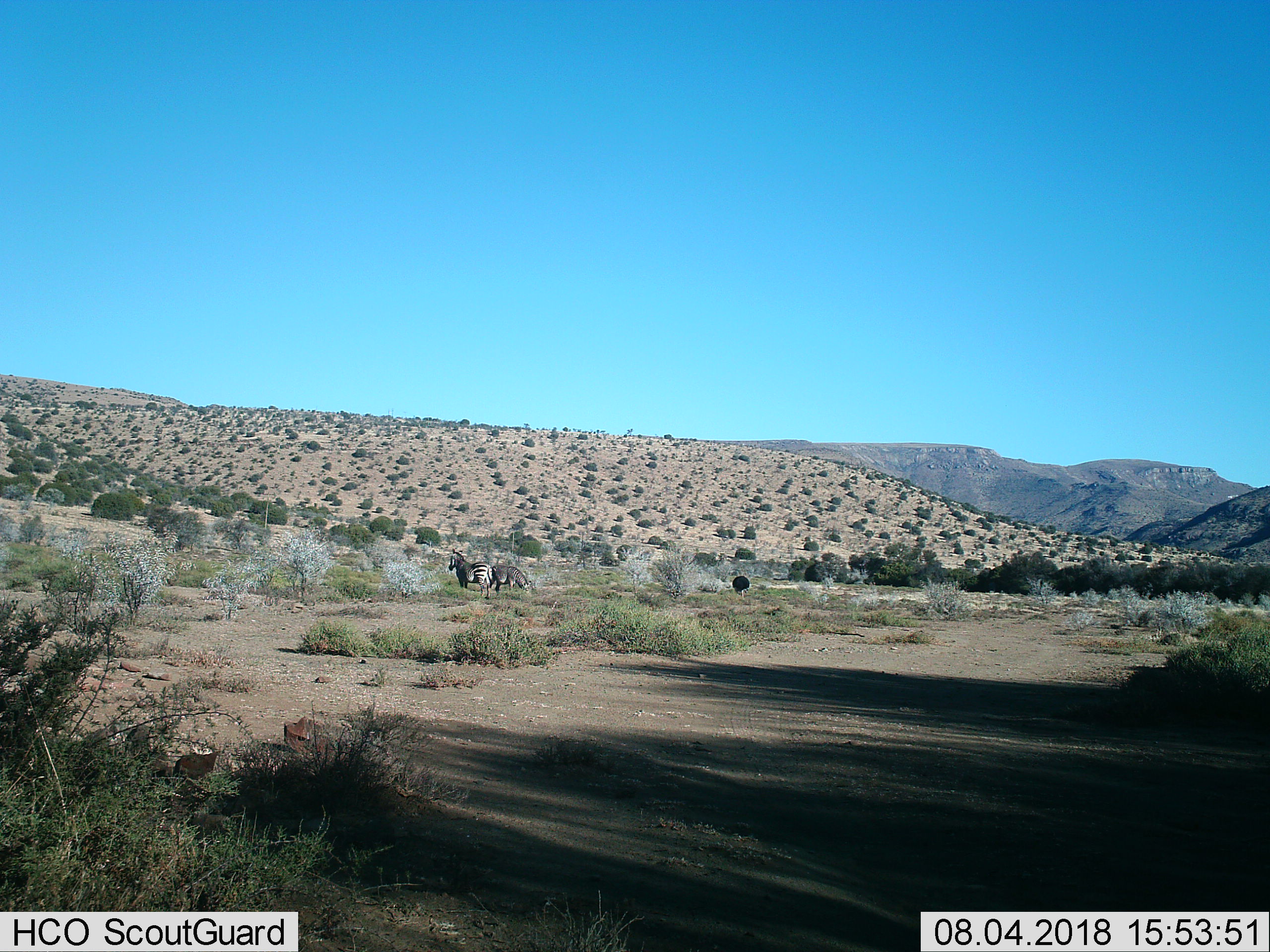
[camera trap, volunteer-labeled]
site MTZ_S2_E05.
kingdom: Animalia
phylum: Chordata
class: Aves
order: Struthioniformes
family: Struthionidae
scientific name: Struthionidae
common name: ostrich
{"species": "ostrich (Struthionidae)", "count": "1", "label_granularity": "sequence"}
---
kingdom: Animalia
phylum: Chordata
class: Mammalia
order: Perissodactyla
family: Equidae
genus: Equus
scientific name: Equus zebra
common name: mountain zebra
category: zebramountain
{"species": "zebramountain (mountain zebra) (Equus zebra)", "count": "2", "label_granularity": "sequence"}